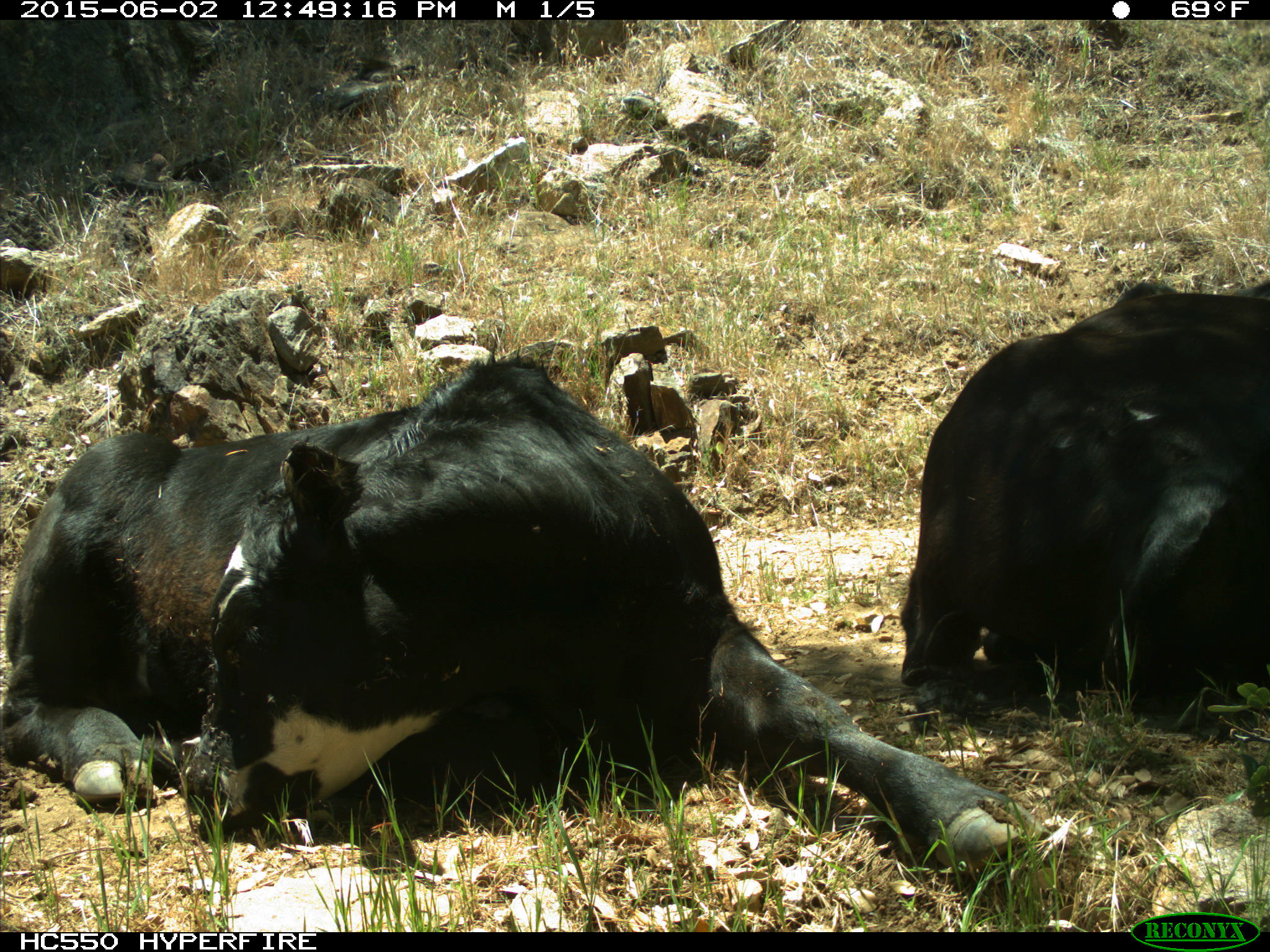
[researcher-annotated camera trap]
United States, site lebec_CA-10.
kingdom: Animalia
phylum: Chordata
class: Mammalia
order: Artiodactyla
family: Bovidae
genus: Bos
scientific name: Bos taurus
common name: domestic cow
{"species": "Bos taurus (domestic cow)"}